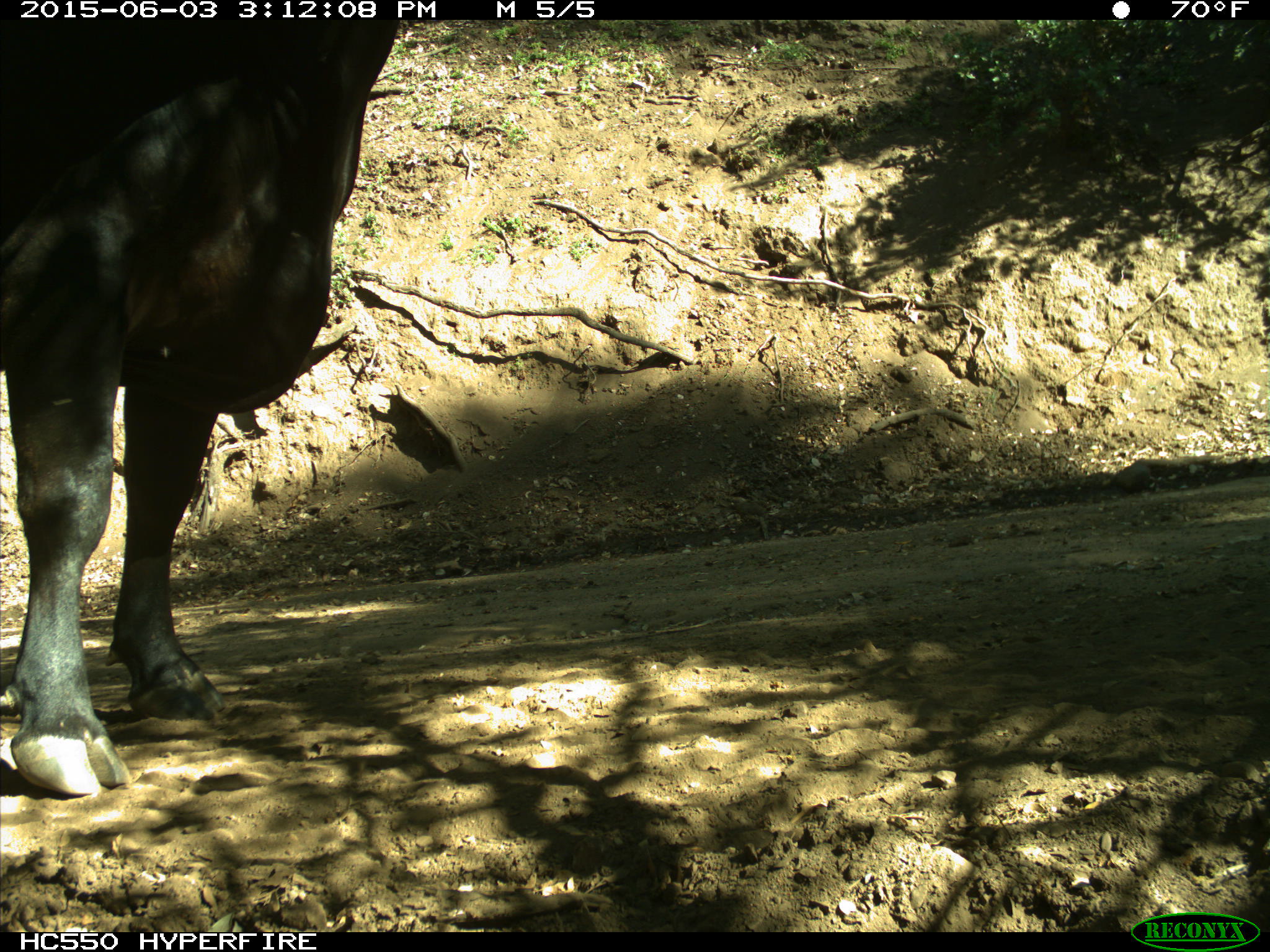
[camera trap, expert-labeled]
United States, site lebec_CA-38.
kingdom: Animalia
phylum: Chordata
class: Mammalia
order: Artiodactyla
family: Bovidae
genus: Bos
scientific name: Bos taurus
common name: domestic cow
Bos taurus (domestic cow).